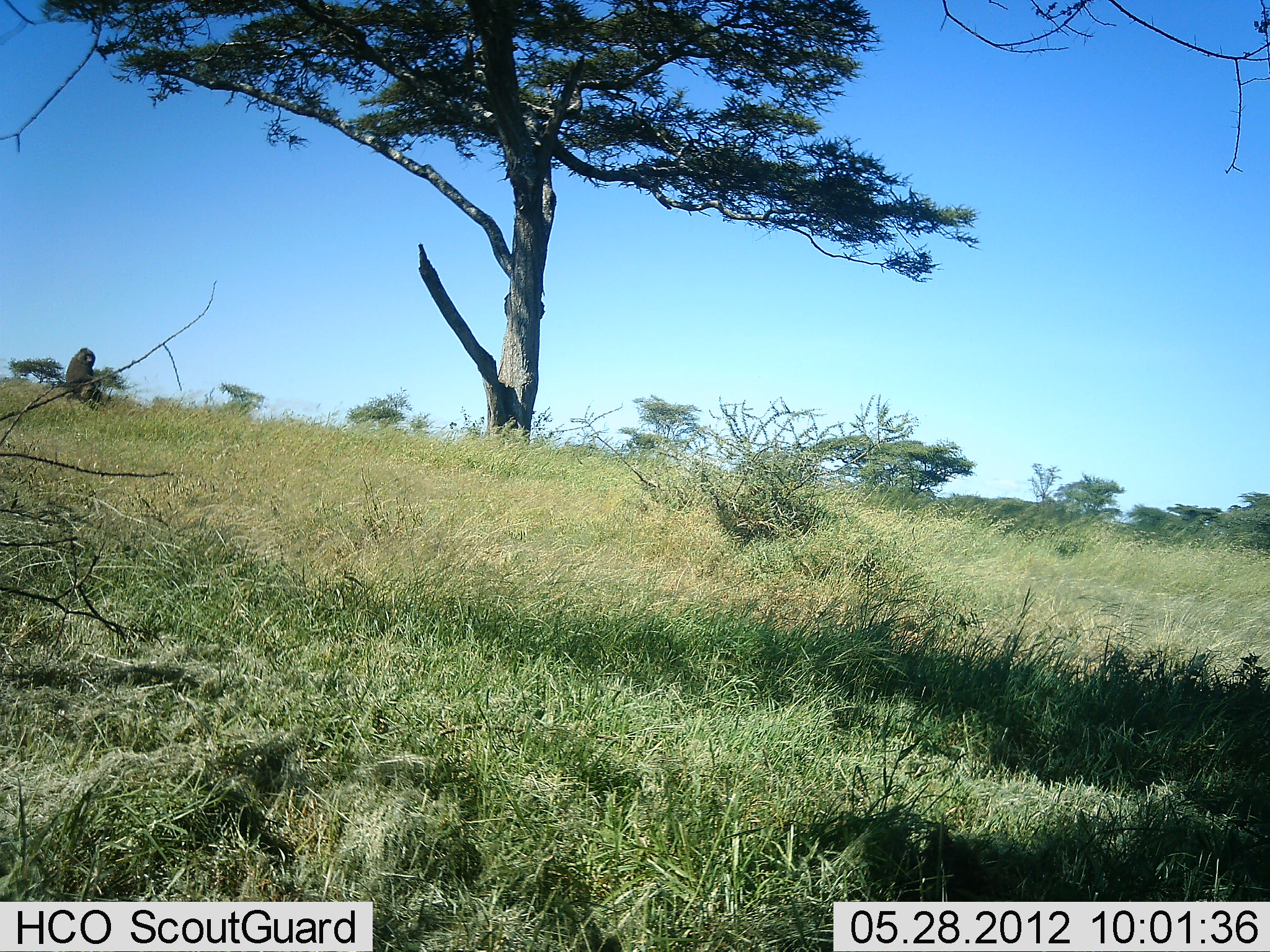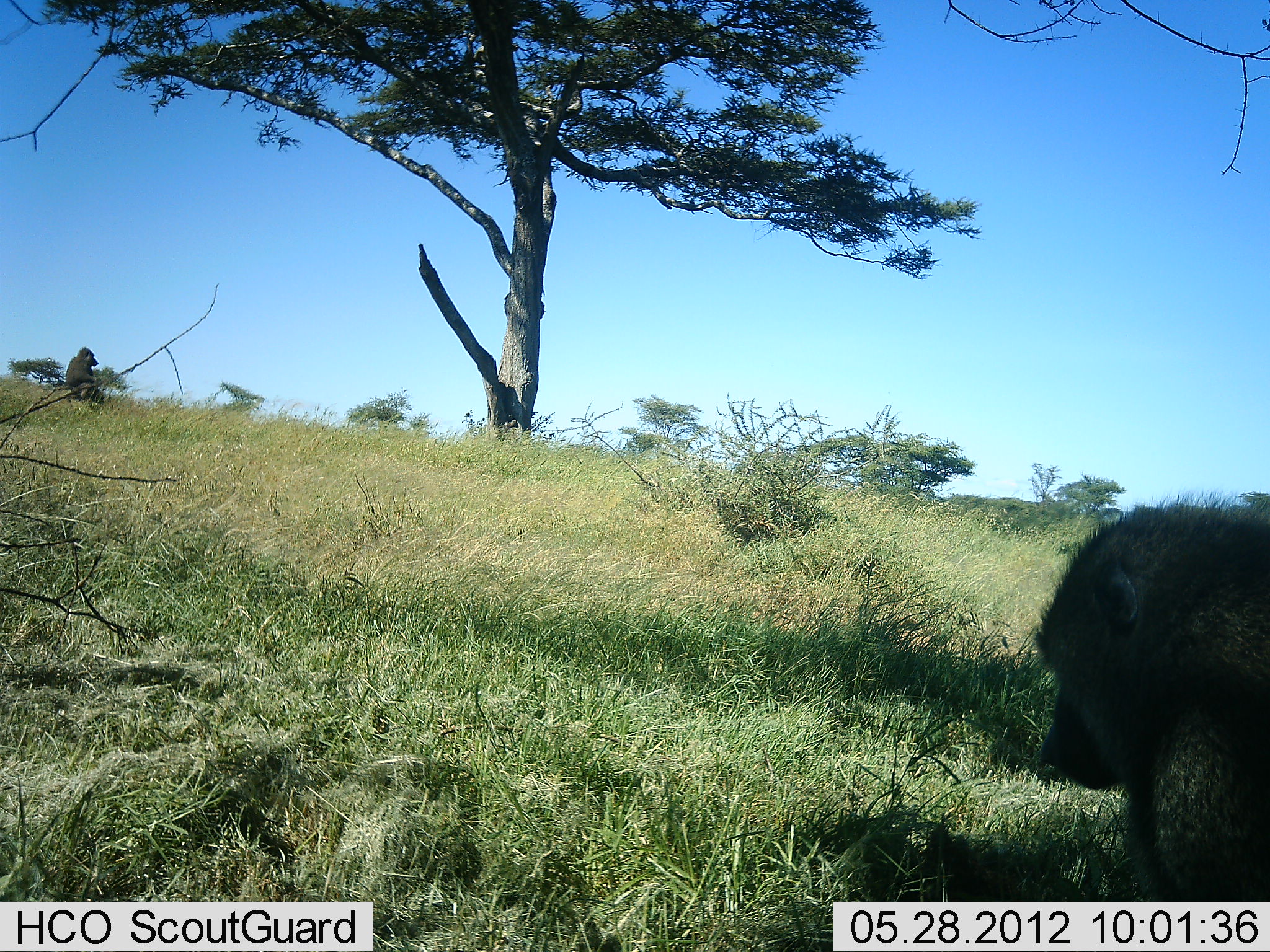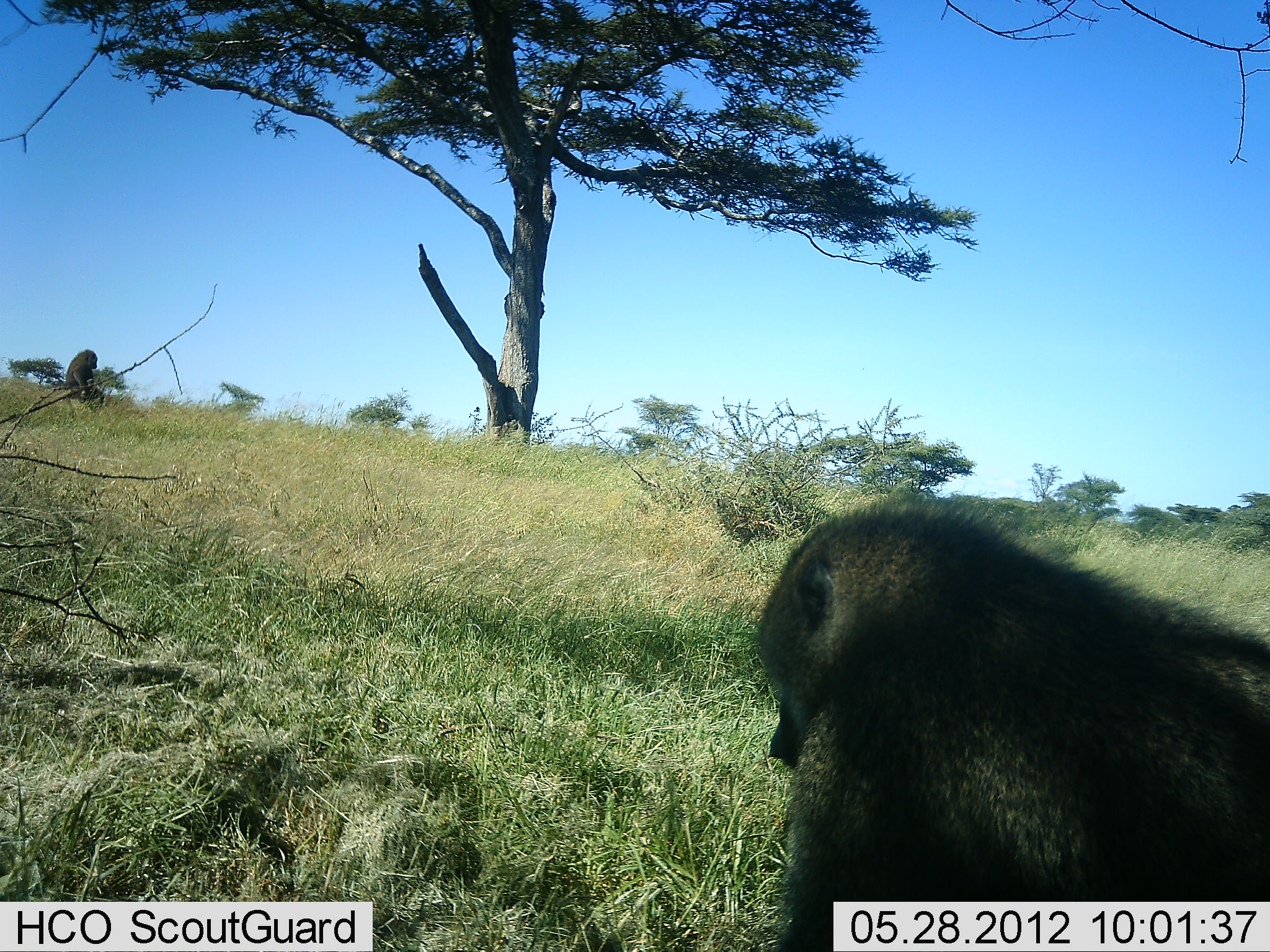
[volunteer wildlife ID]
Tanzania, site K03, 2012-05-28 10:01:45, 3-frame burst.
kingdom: Animalia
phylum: Chordata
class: Mammalia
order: Primates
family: Cercopithecidae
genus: Papio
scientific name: Papio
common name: baboon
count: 2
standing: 10%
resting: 60%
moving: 100%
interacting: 0%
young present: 0%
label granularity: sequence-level